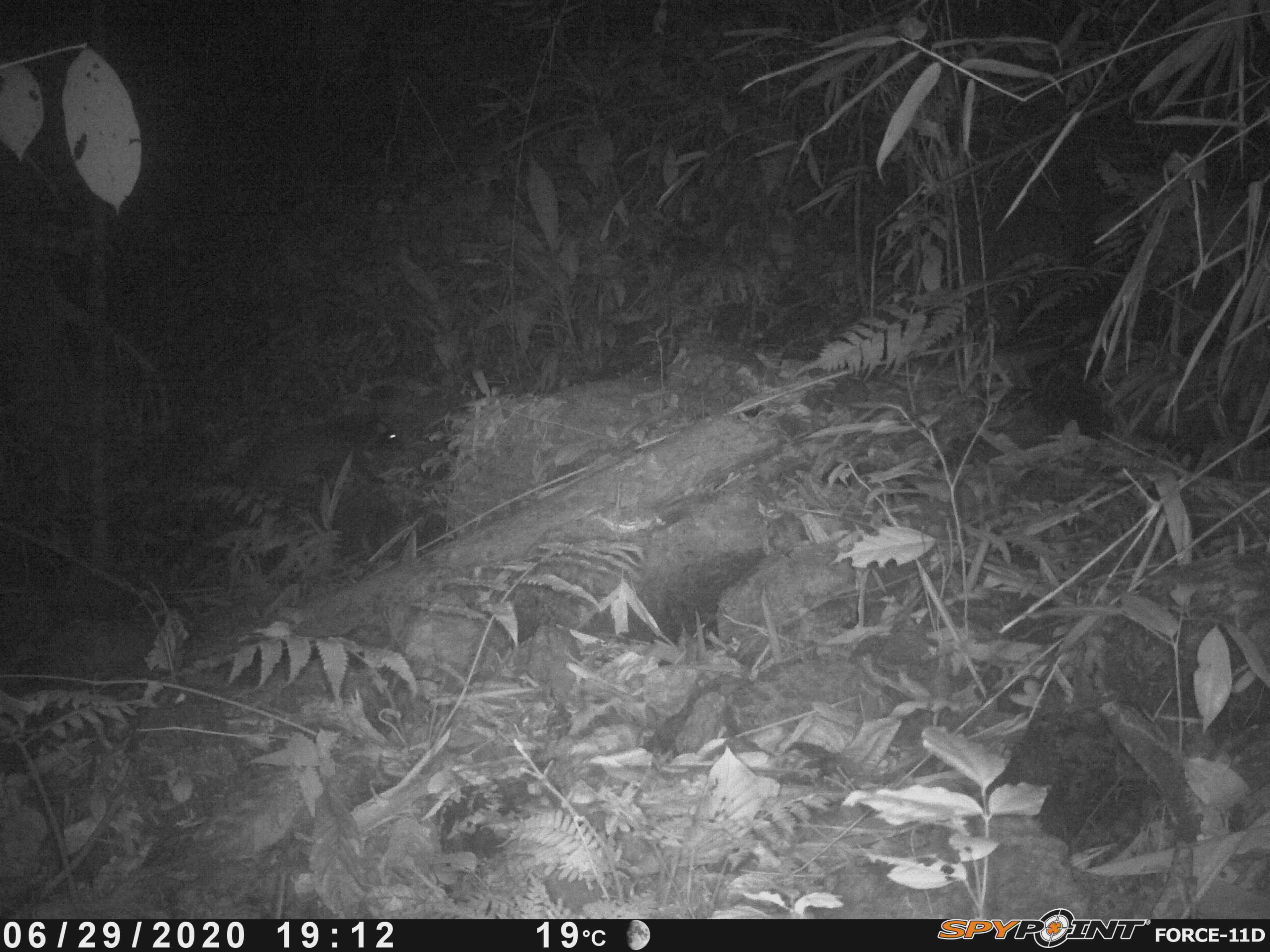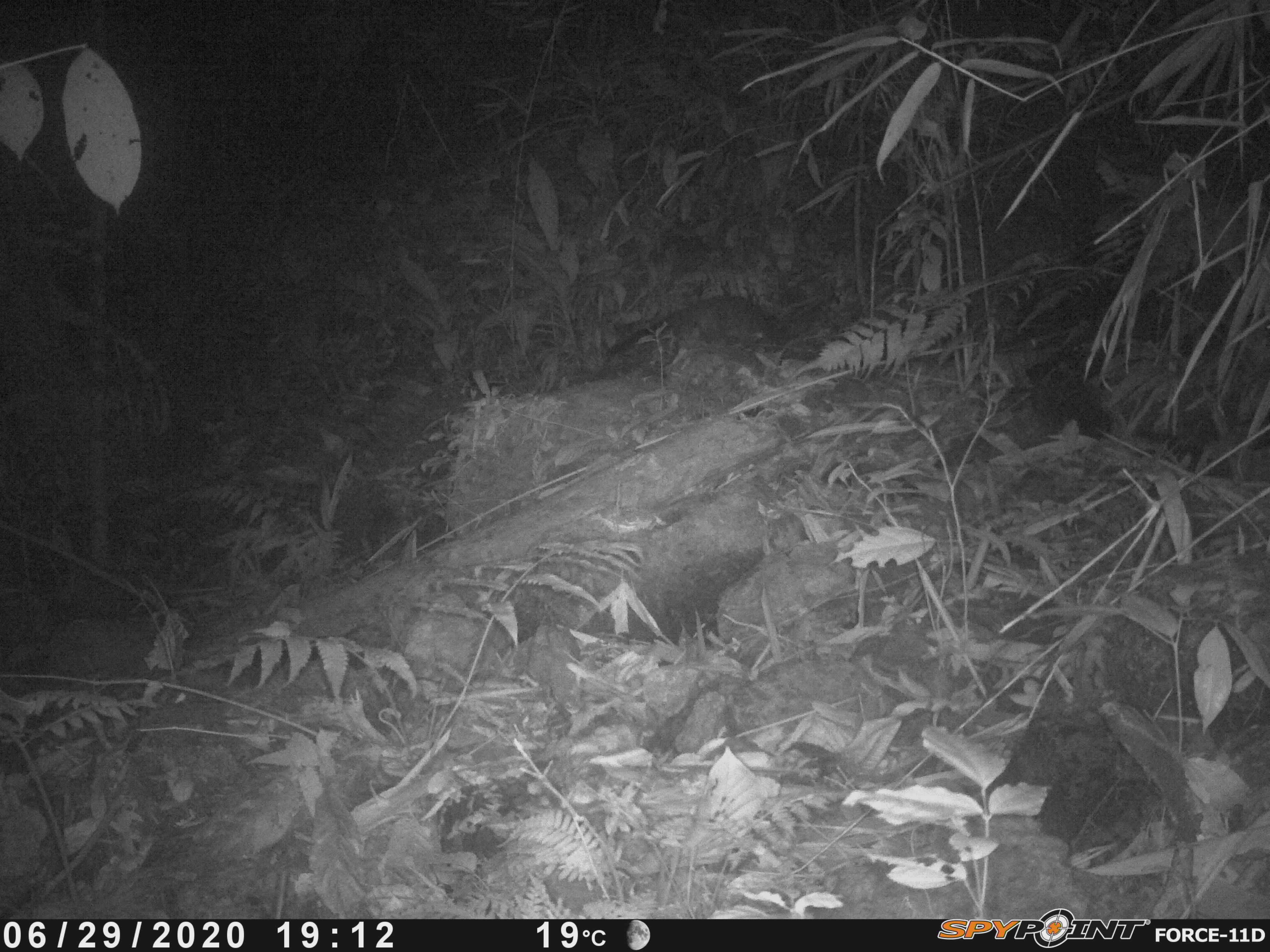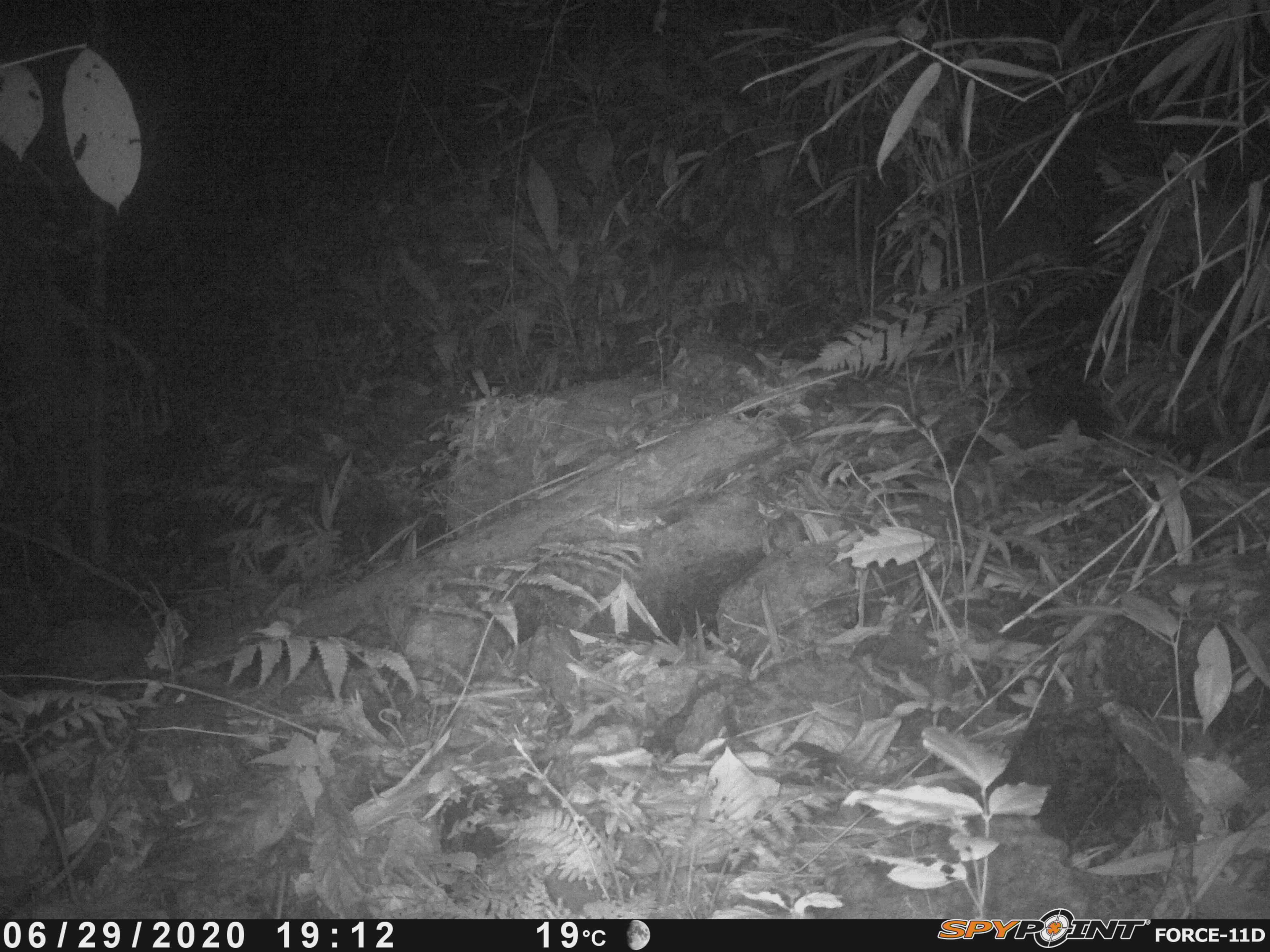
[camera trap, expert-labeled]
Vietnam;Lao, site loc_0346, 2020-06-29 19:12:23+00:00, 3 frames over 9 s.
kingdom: Animalia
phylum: Chordata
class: Mammalia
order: Carnivora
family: Viverridae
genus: Paguma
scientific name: Paguma larvata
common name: masked palm civet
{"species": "masked palm civet (Paguma larvata)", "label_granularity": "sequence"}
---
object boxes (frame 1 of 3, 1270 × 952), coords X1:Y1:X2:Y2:
masked palm civet: 255:414:404:490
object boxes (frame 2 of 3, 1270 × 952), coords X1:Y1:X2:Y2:
masked palm civet: 606:293:789:378